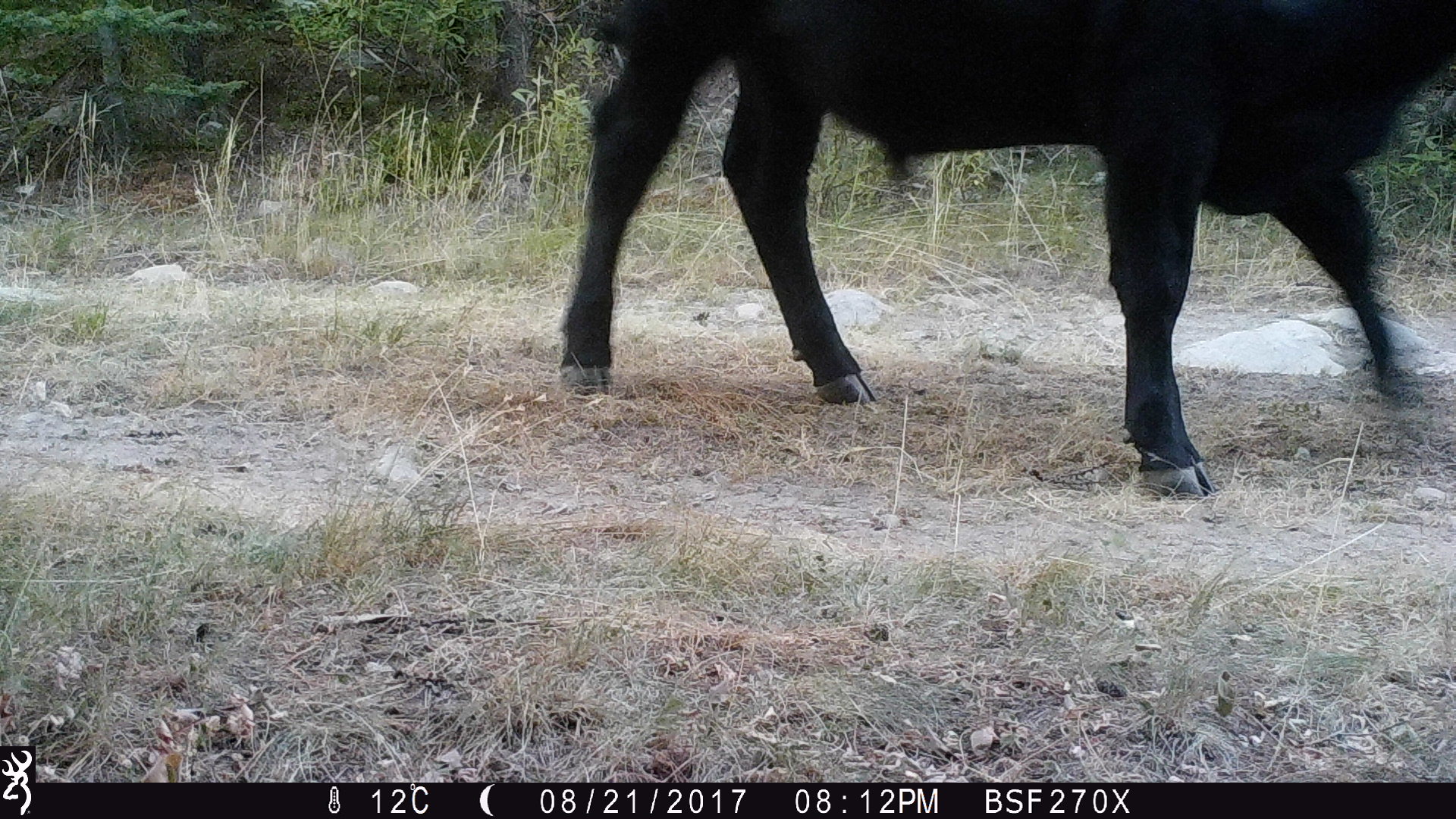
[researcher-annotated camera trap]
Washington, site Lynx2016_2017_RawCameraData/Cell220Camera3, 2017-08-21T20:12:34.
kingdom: Animalia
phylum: Chordata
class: Mammalia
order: Artiodactyla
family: Bovidae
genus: Bos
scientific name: Bos taurus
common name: domestic cattle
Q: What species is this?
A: Domestic cattle (Bos taurus).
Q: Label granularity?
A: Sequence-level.